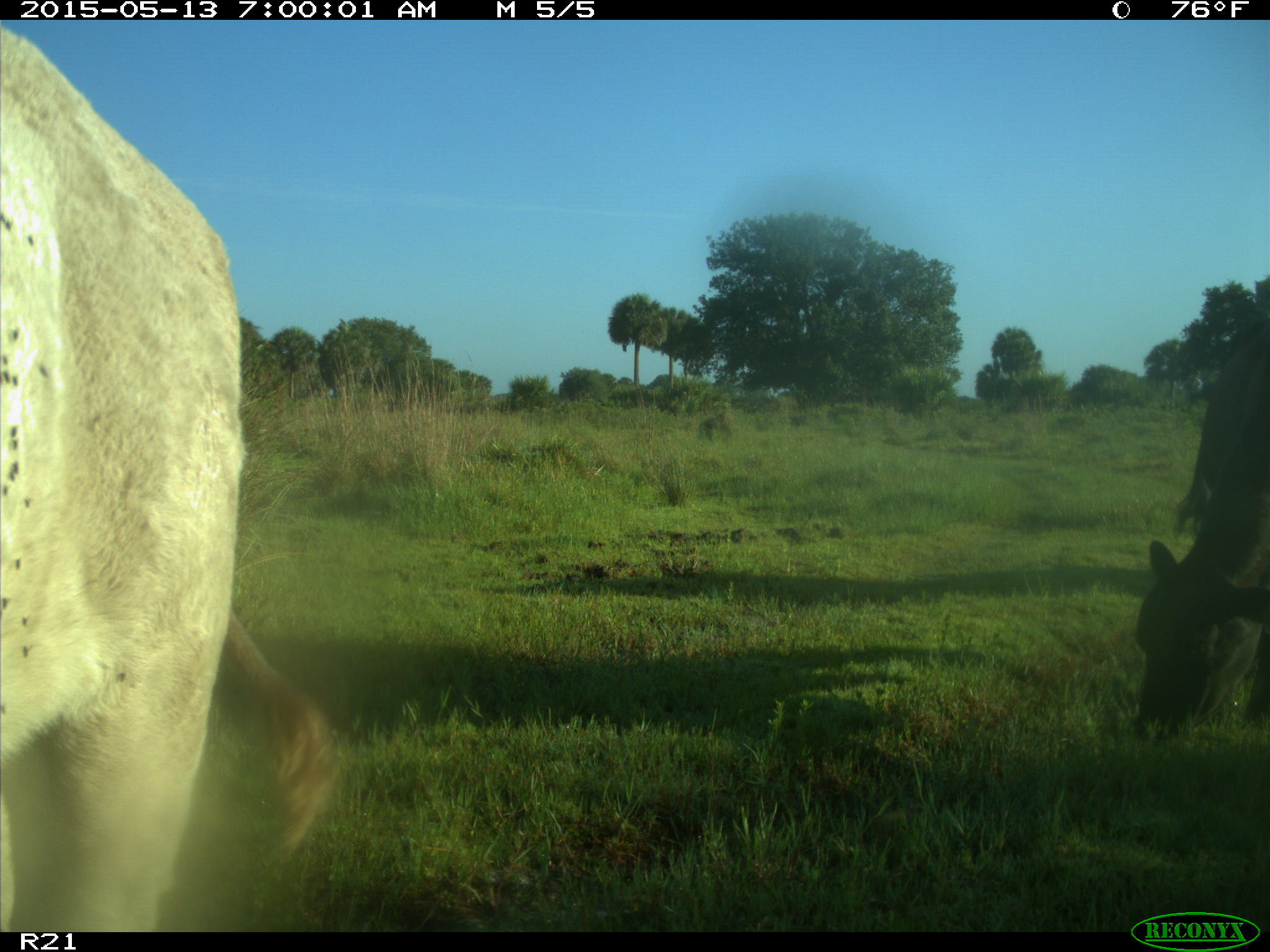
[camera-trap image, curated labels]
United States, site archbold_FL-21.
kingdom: Animalia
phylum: Chordata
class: Mammalia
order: Artiodactyla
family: Bovidae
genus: Bos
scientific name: Bos taurus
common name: domestic cow